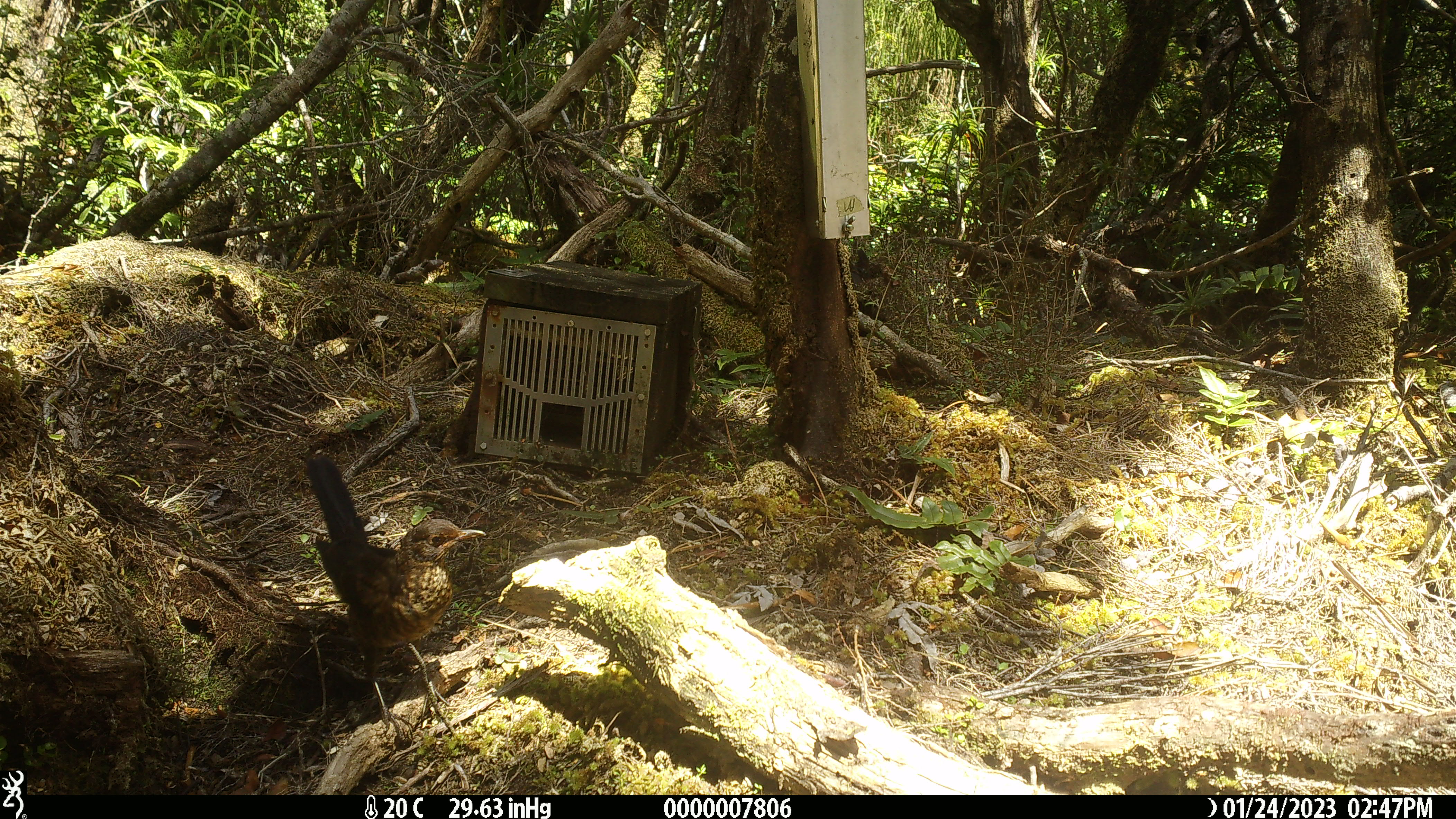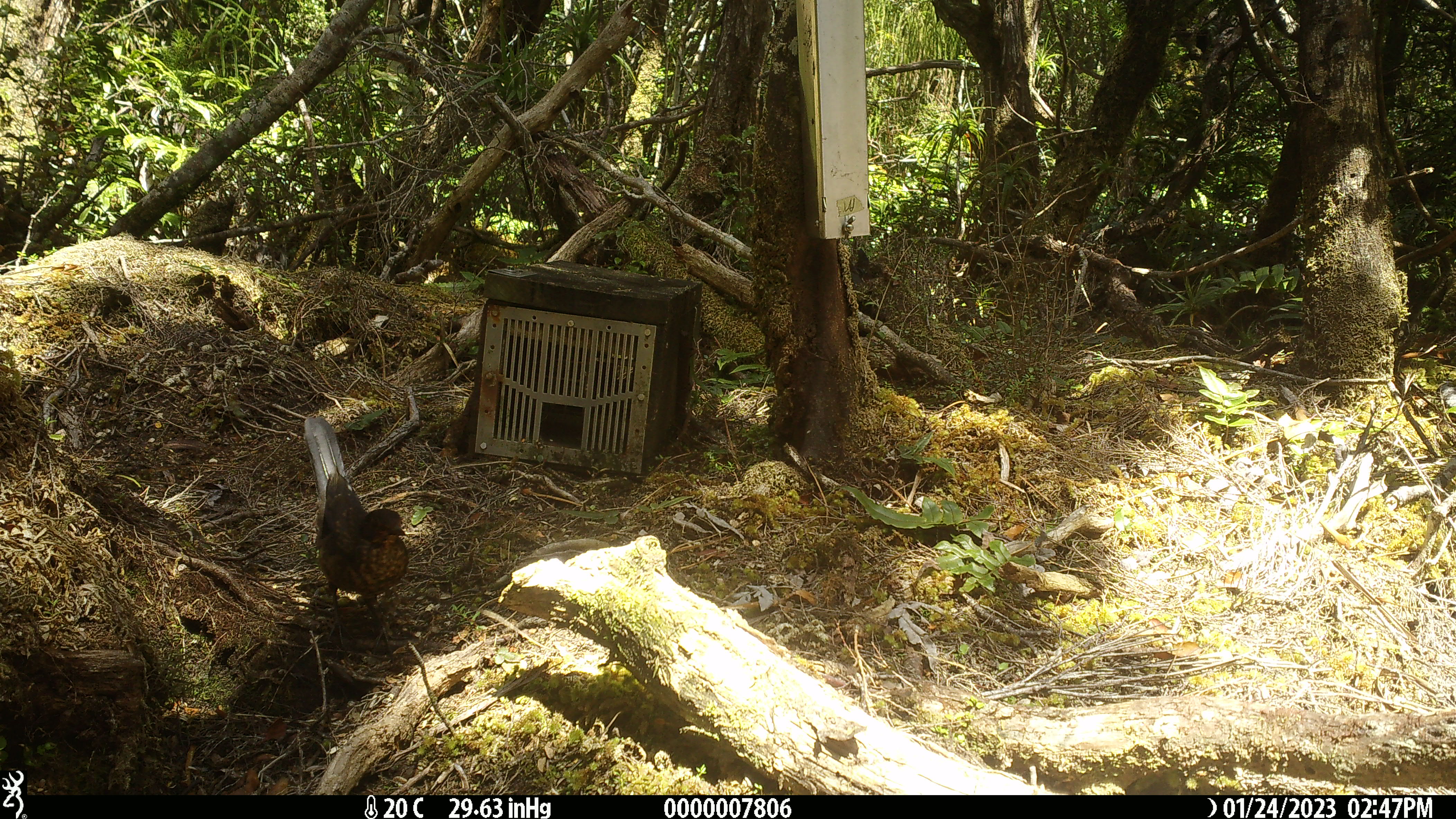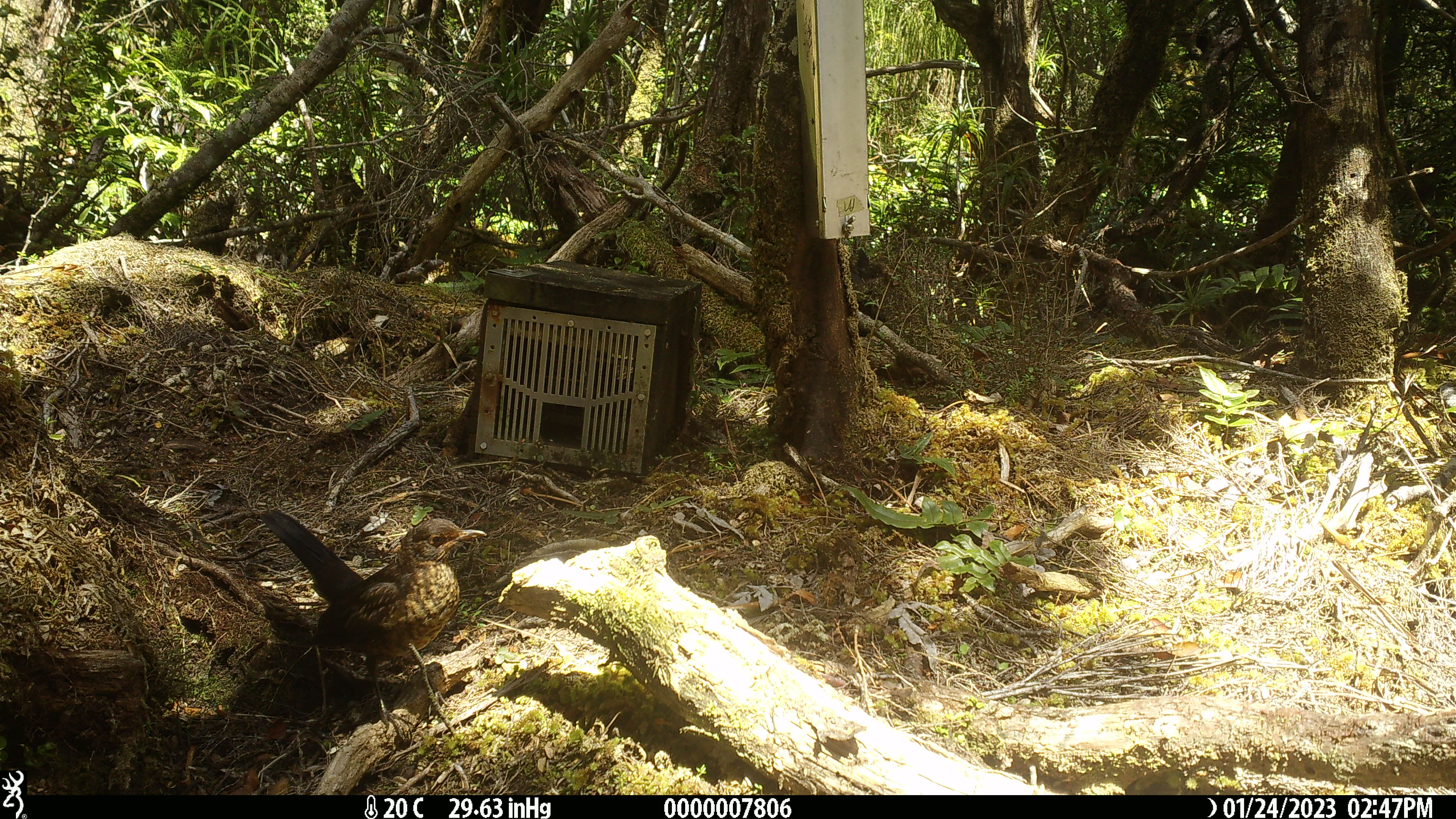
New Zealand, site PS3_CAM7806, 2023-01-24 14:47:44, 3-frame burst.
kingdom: Animalia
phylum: Chordata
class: Aves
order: Passeriformes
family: Turdidae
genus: Turdus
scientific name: Turdus merula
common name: eurasian blackbird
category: blackbird